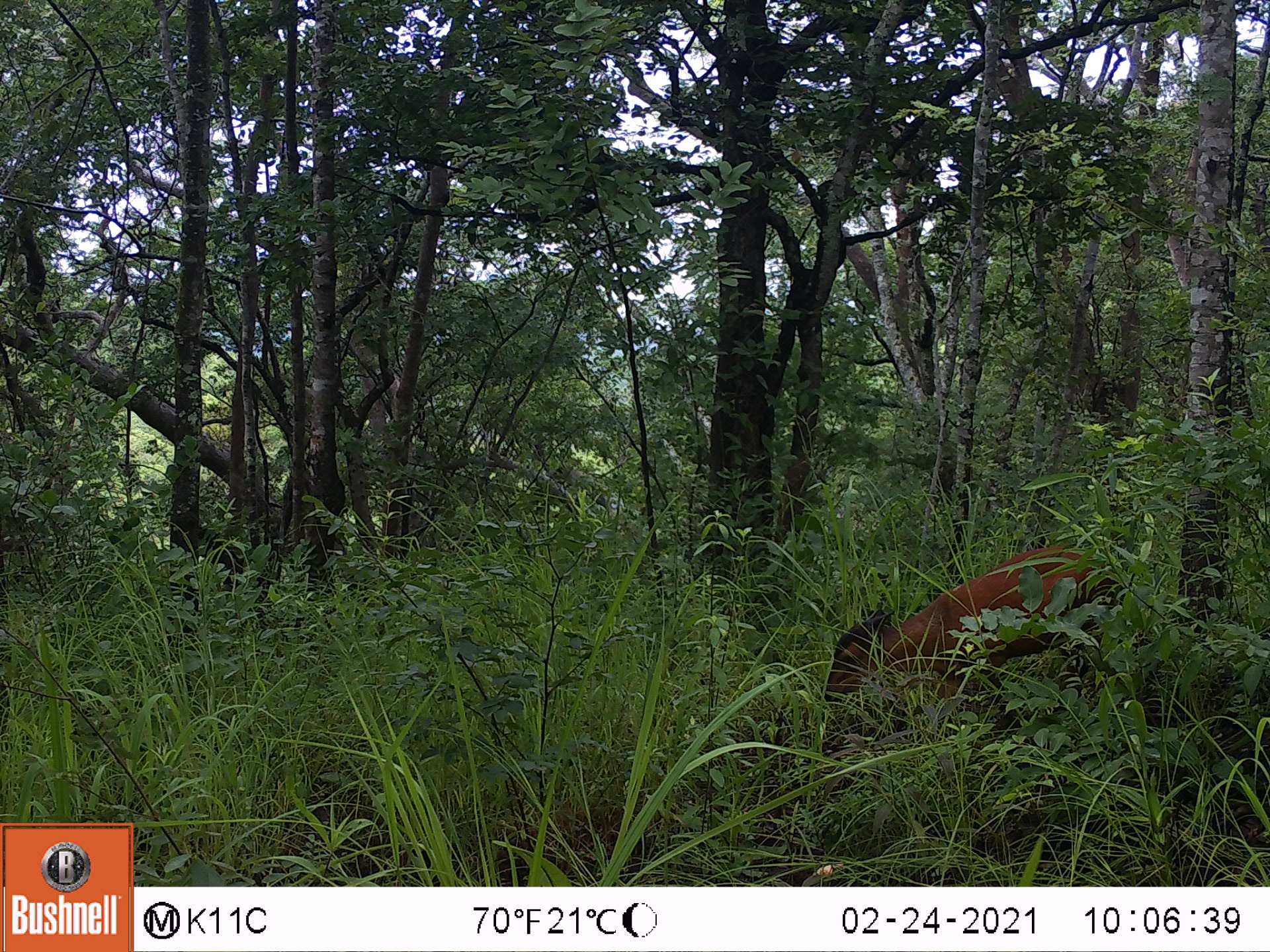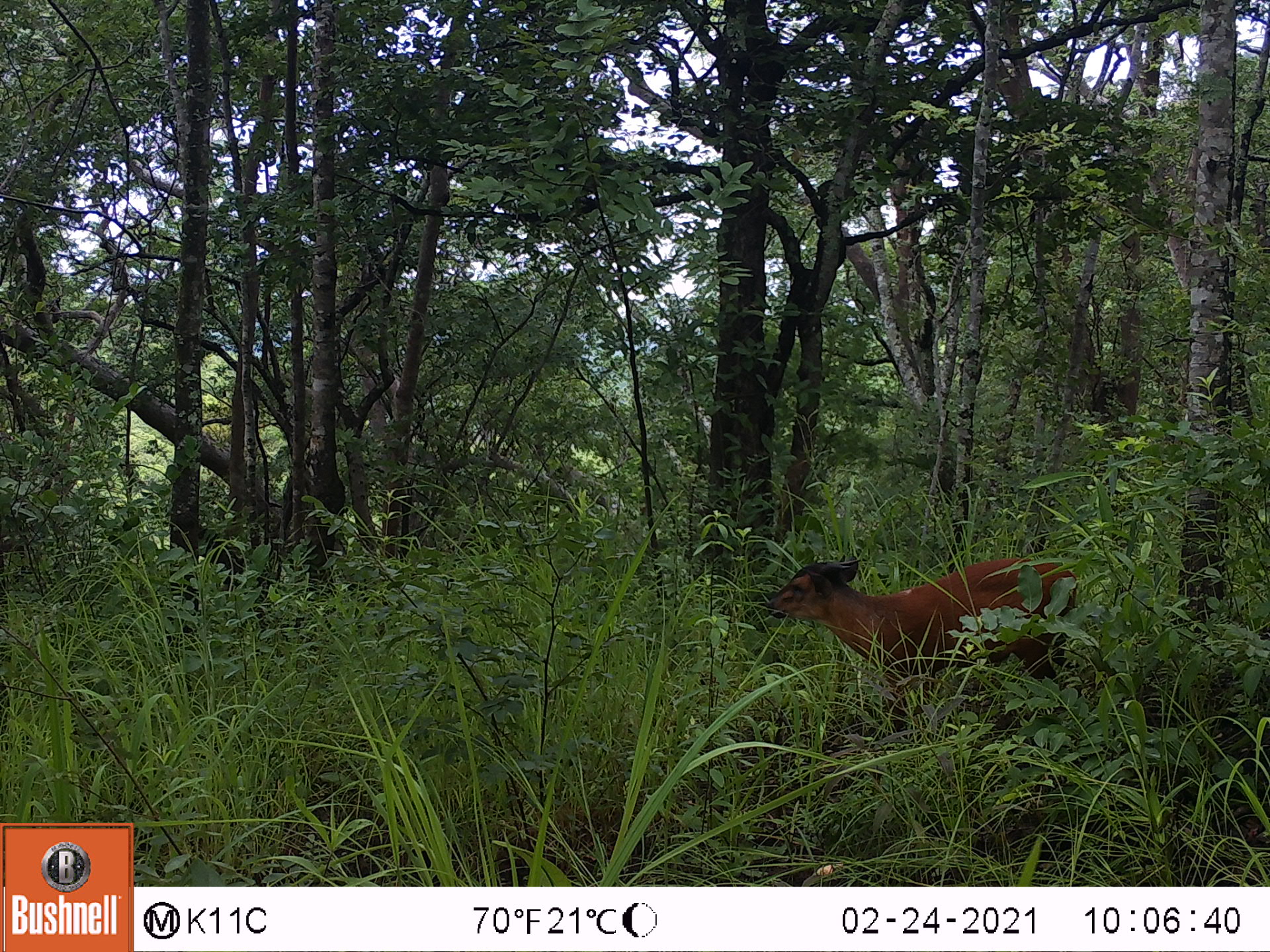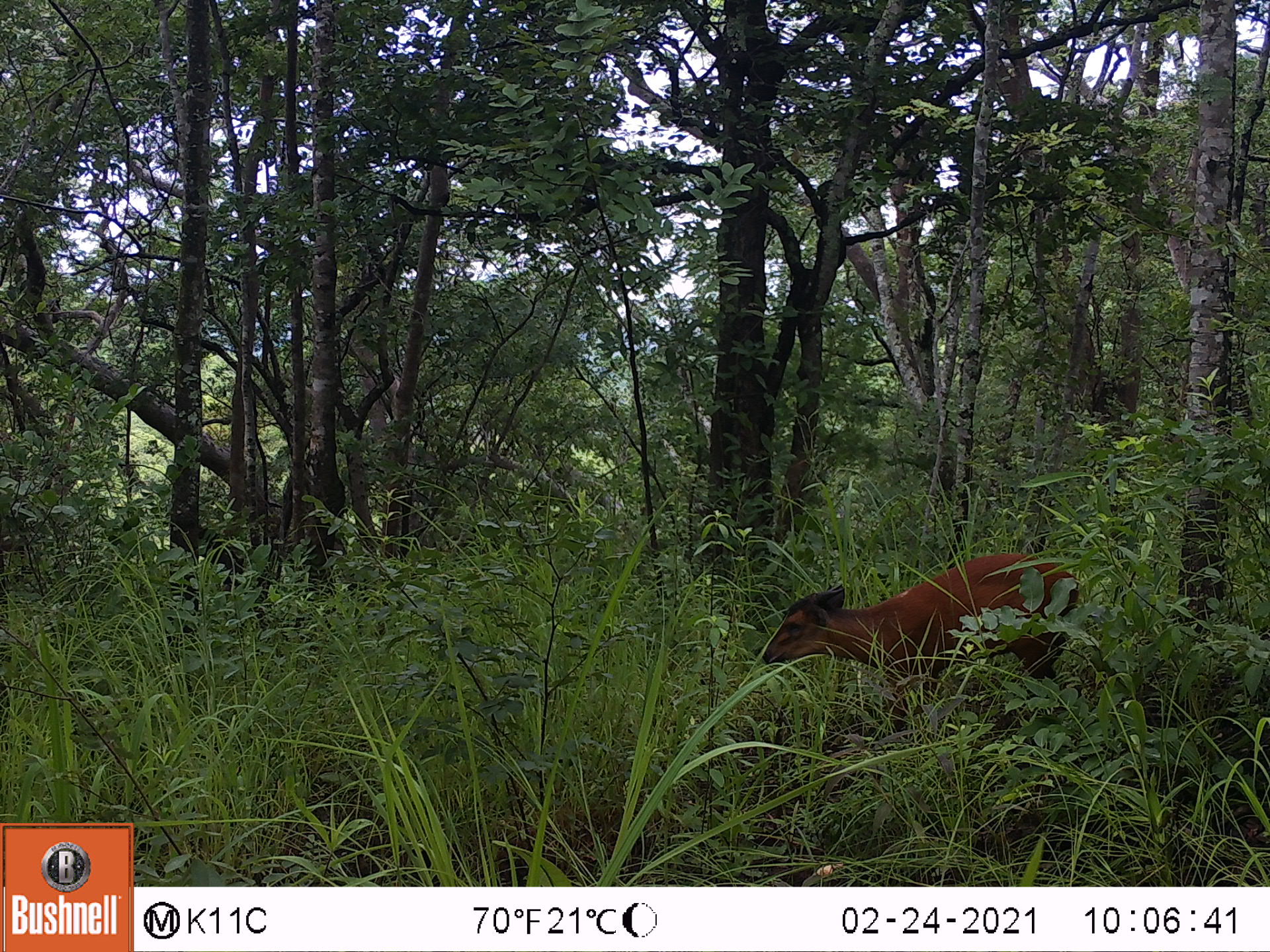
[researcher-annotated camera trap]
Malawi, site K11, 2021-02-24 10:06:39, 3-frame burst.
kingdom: Animalia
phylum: Chordata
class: Mammalia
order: Artiodactyla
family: Bovidae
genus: Cephalophorus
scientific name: Cephalophorus natalensis natalensis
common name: red duiker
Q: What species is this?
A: Red duiker (Cephalophorus natalensis natalensis).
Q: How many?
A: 1.